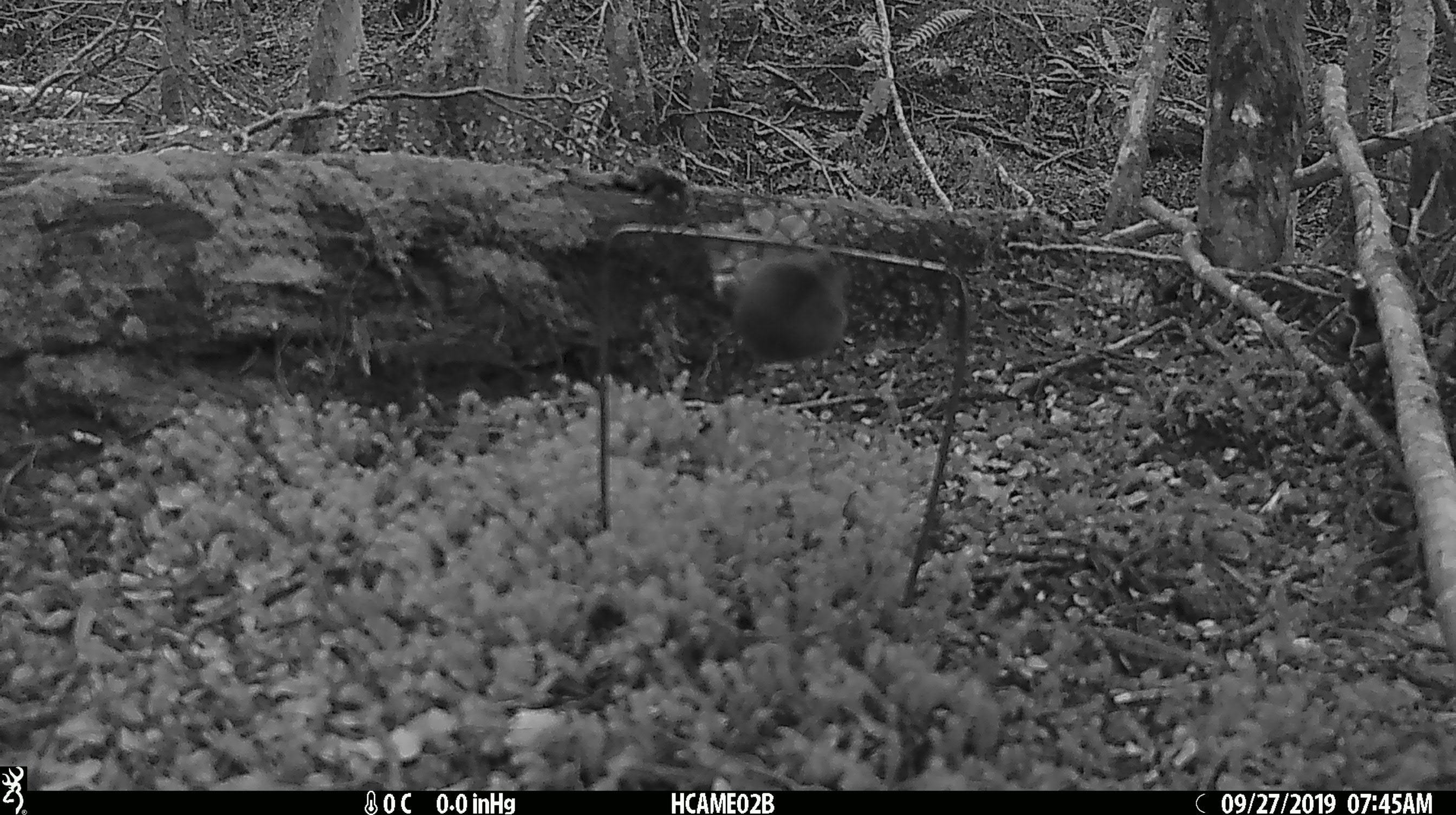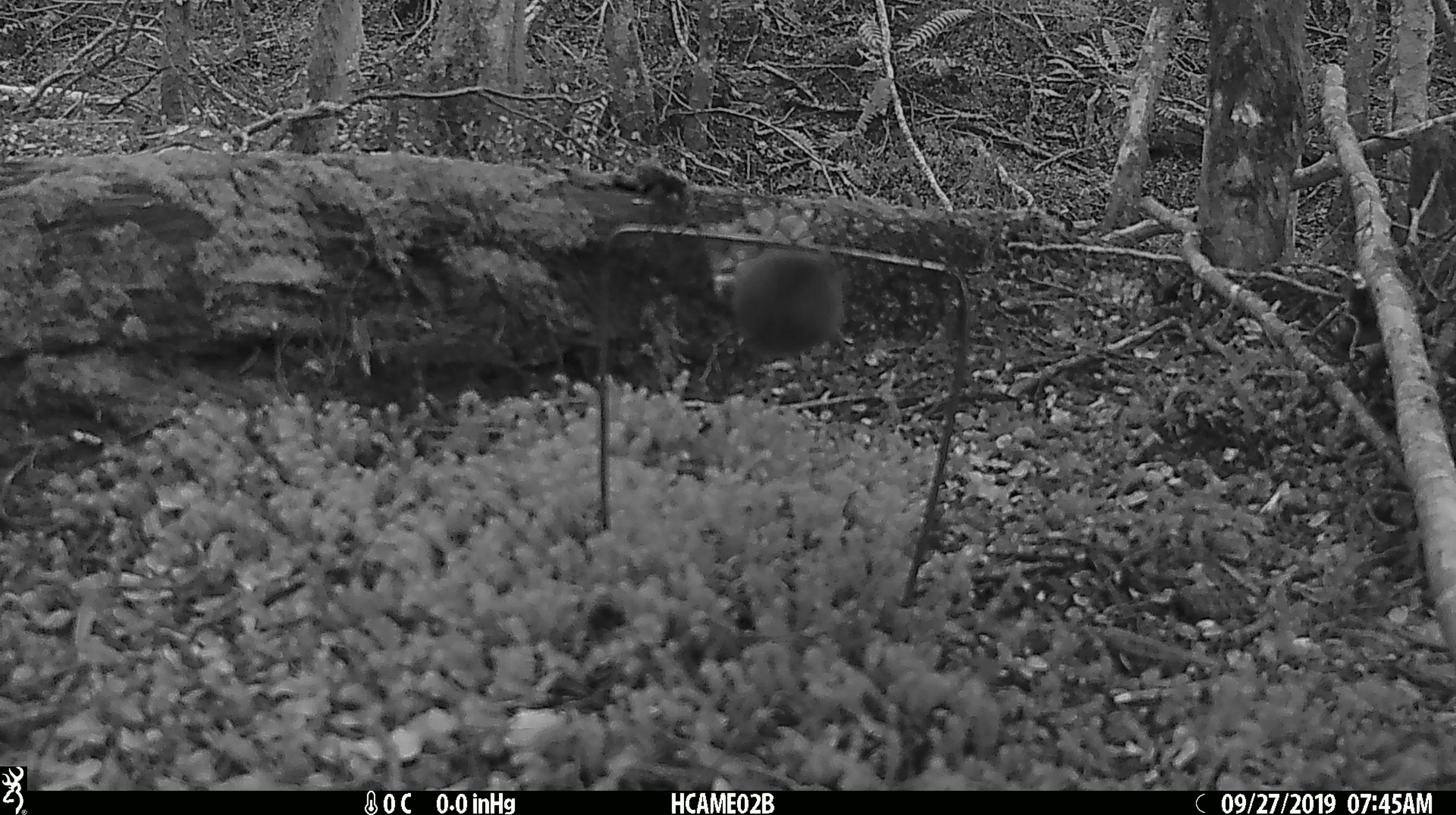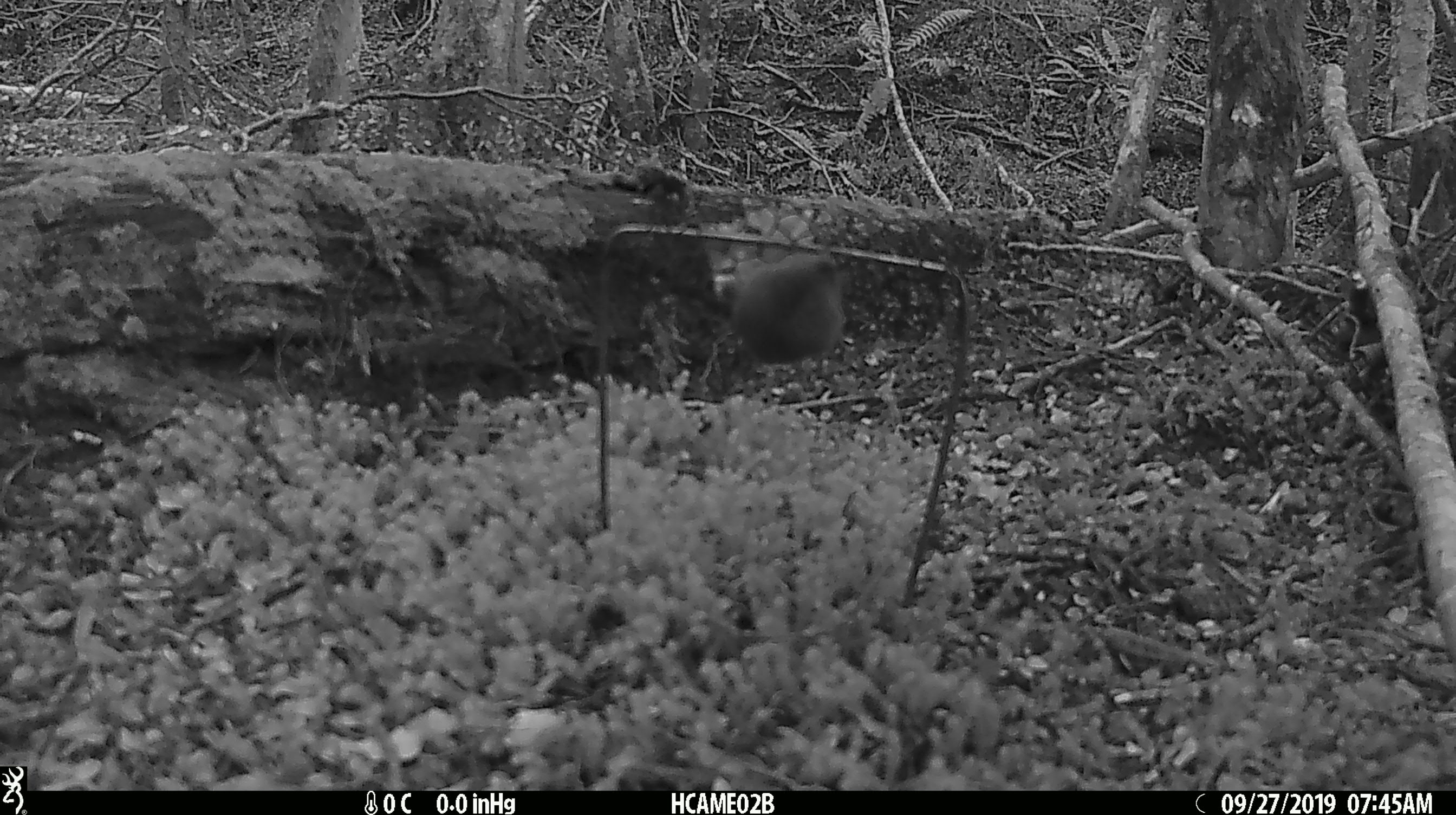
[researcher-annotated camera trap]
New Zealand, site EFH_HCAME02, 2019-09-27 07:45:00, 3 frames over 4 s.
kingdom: Animalia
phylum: Chordata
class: Mammalia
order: Rodentia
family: Muridae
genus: Mus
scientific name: Mus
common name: mouse